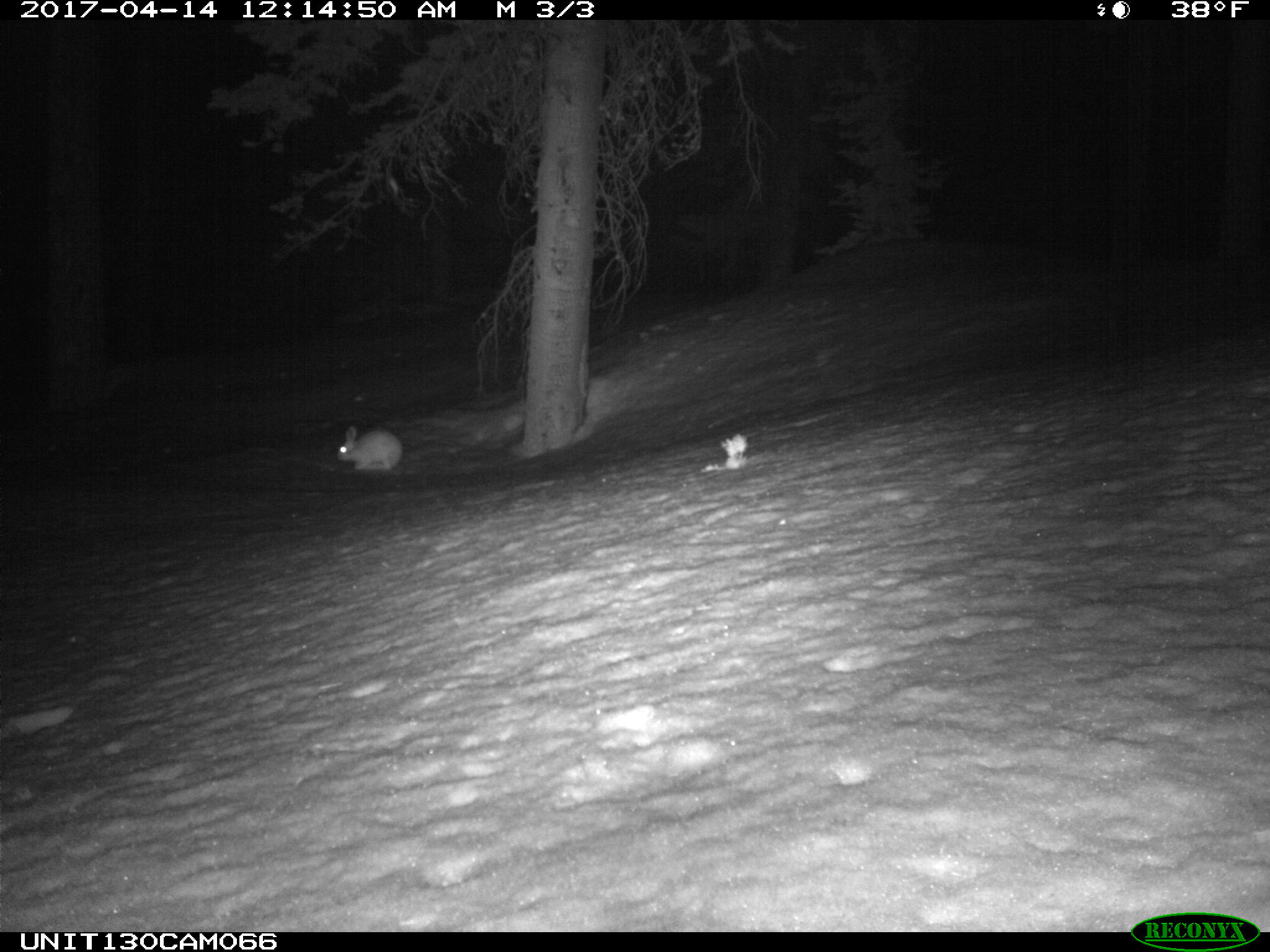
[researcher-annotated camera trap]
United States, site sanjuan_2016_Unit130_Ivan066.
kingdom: Animalia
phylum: Chordata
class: Mammalia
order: Lagomorpha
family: Leporidae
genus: Lepus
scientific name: Lepus americanus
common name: snowshoe hare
Lepus americanus (snowshoe hare).